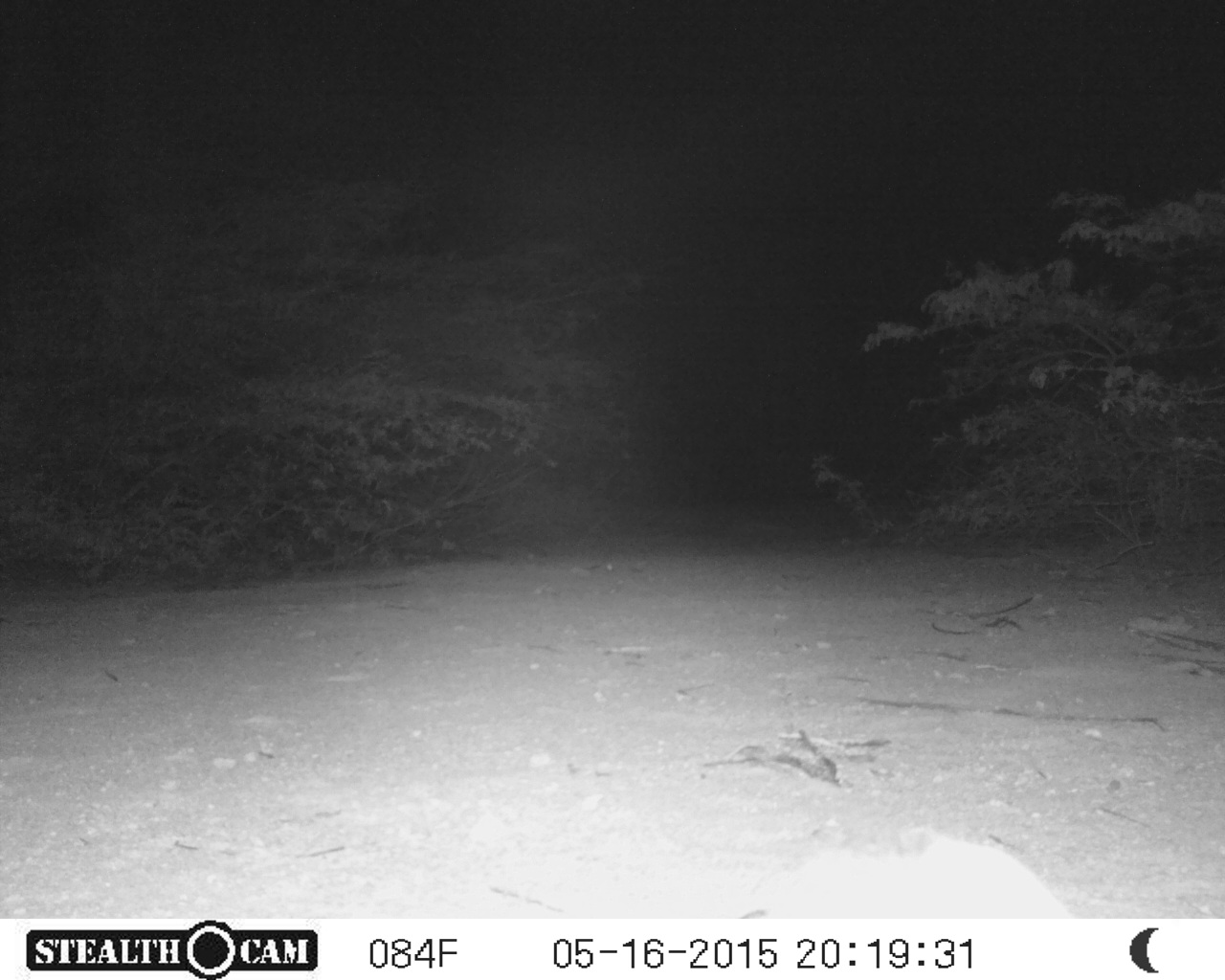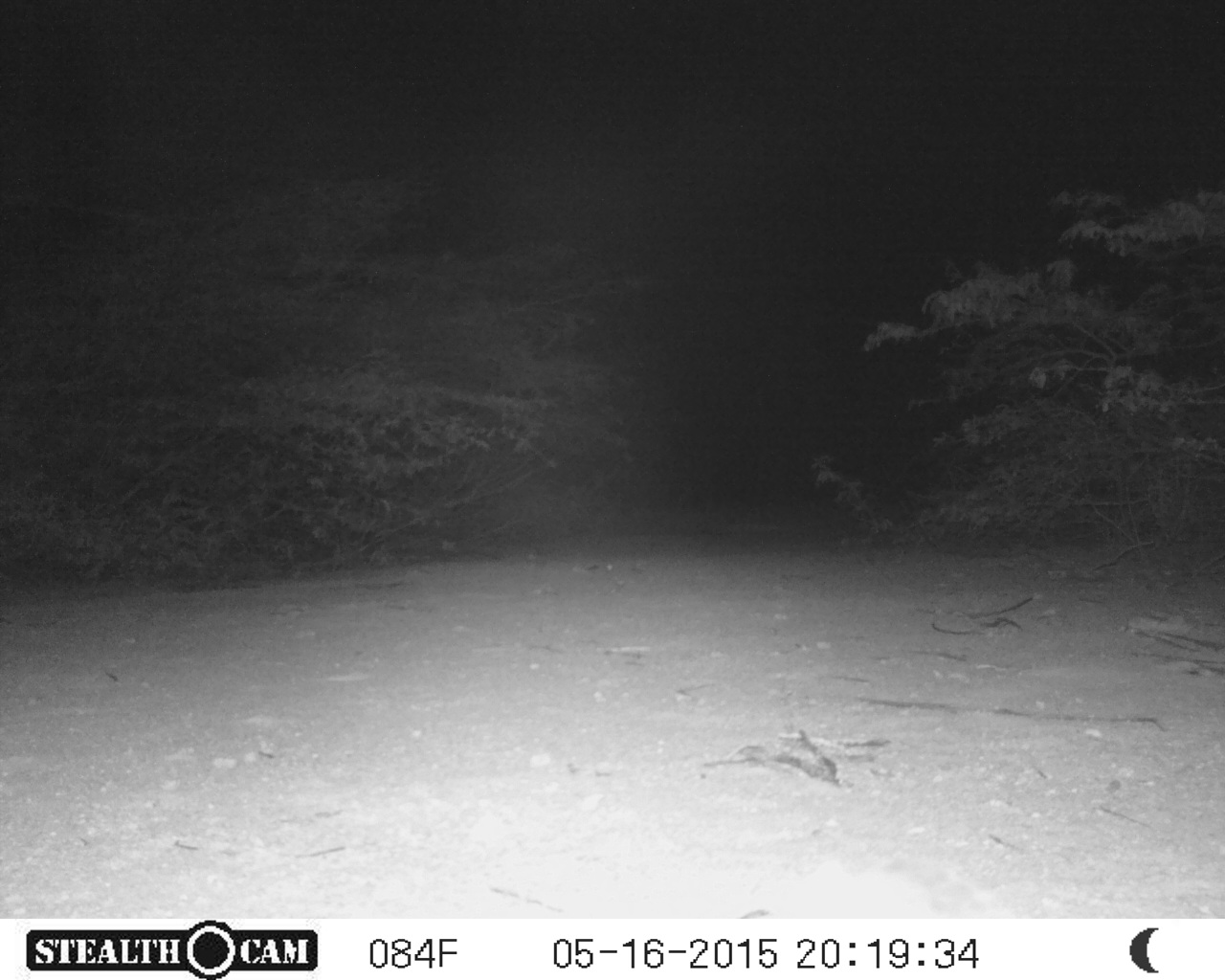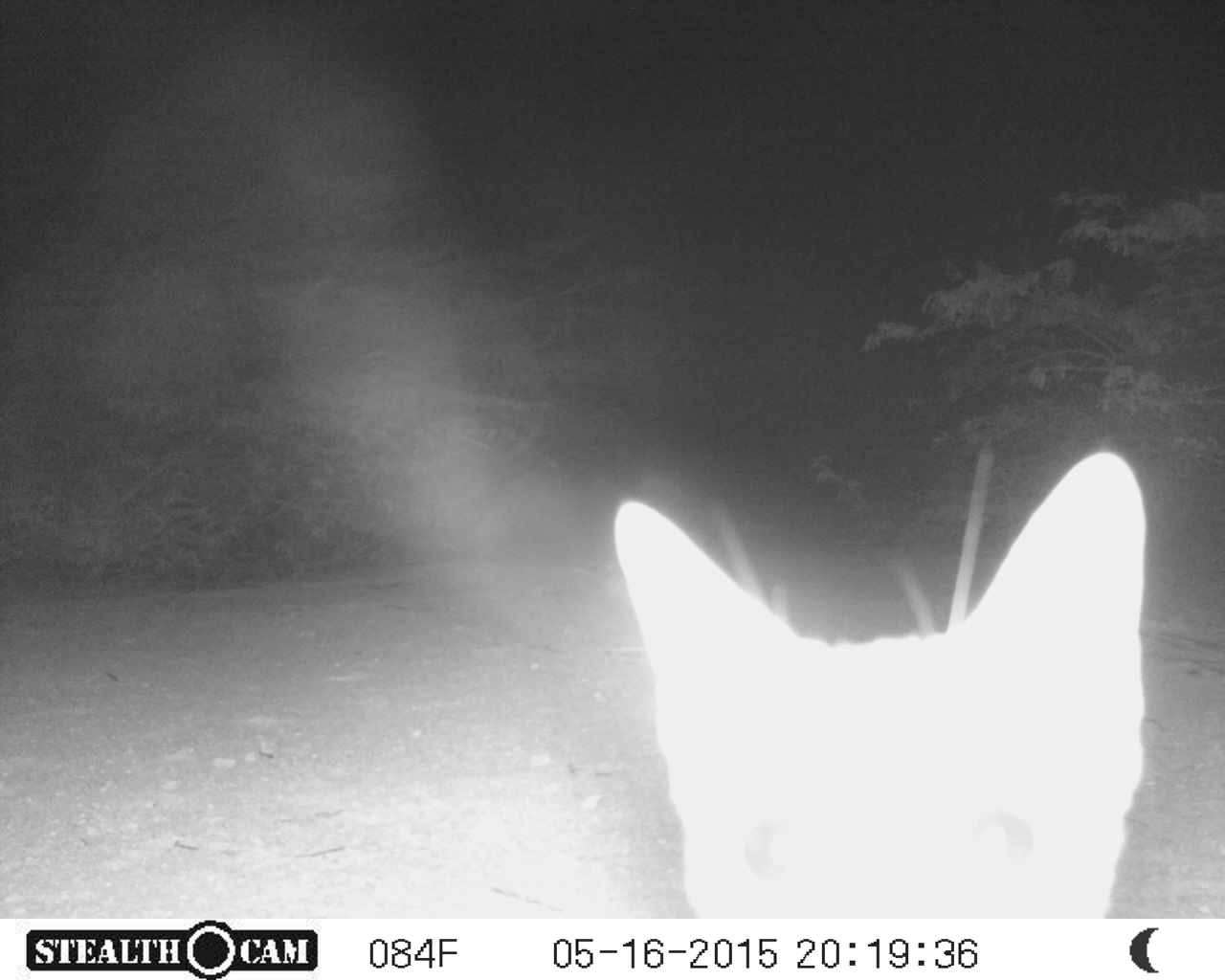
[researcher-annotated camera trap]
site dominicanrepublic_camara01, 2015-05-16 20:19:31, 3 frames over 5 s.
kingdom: Animalia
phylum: Chordata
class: Mammalia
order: Carnivora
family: Felidae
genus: Felis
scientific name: Felis catus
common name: cat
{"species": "cat (Felis catus)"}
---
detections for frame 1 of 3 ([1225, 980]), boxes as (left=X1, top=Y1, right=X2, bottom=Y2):
unknown: (left=747, top=823, right=1094, bottom=917)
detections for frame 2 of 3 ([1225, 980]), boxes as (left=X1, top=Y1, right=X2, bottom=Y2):
unknown: (left=760, top=858, right=936, bottom=922)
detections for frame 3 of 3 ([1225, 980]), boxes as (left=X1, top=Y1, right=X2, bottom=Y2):
cat: (left=603, top=446, right=1164, bottom=917)